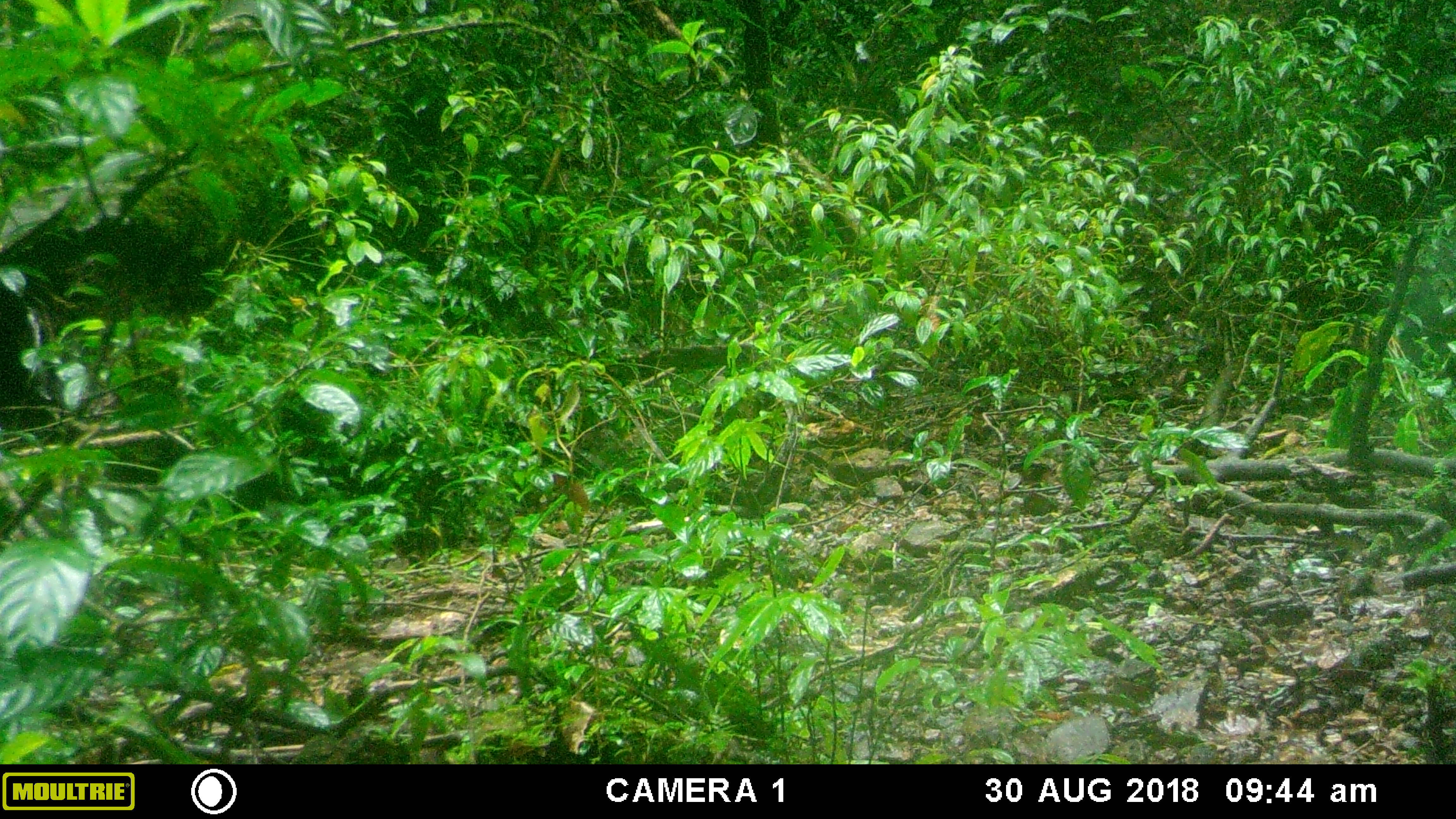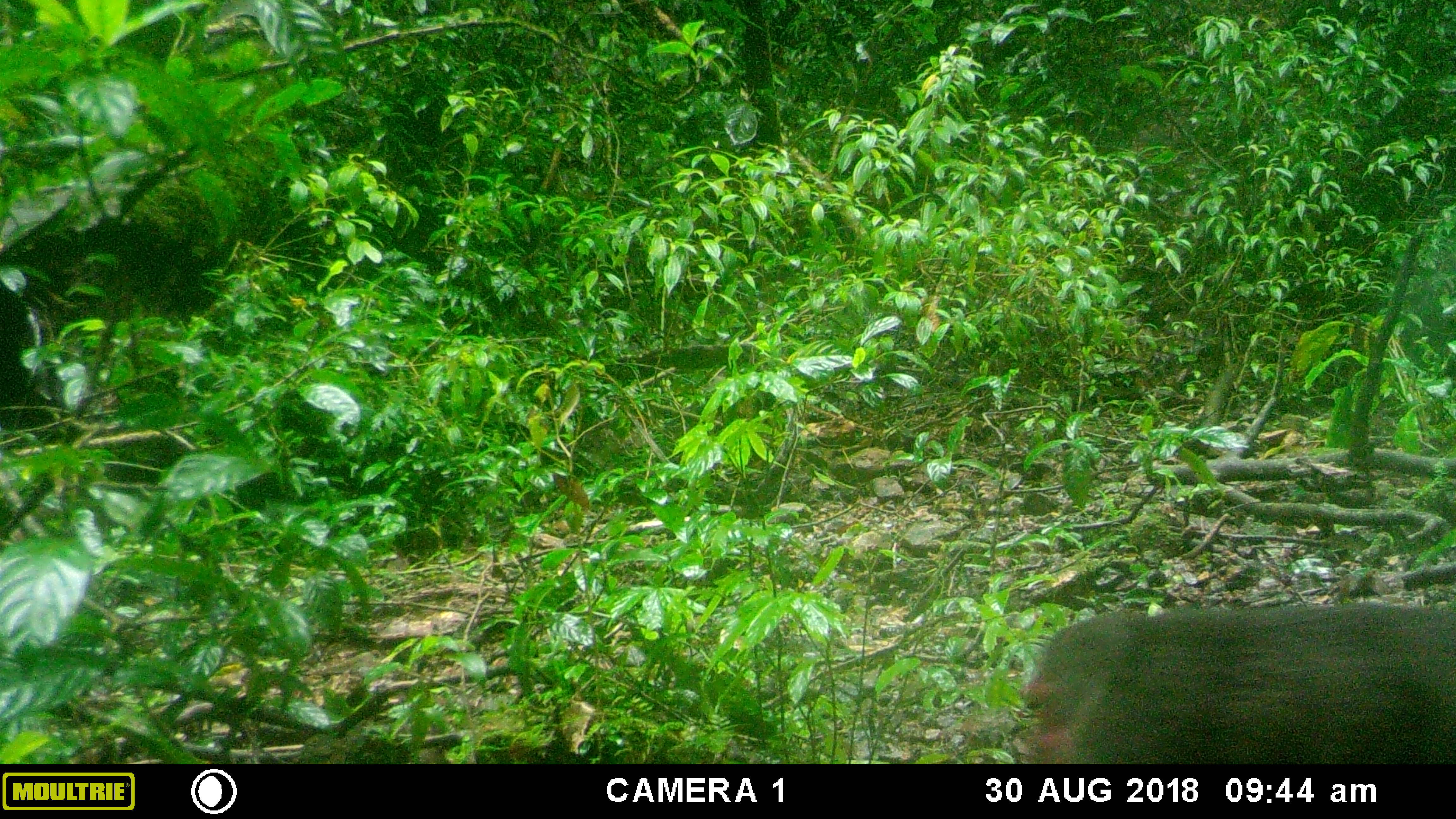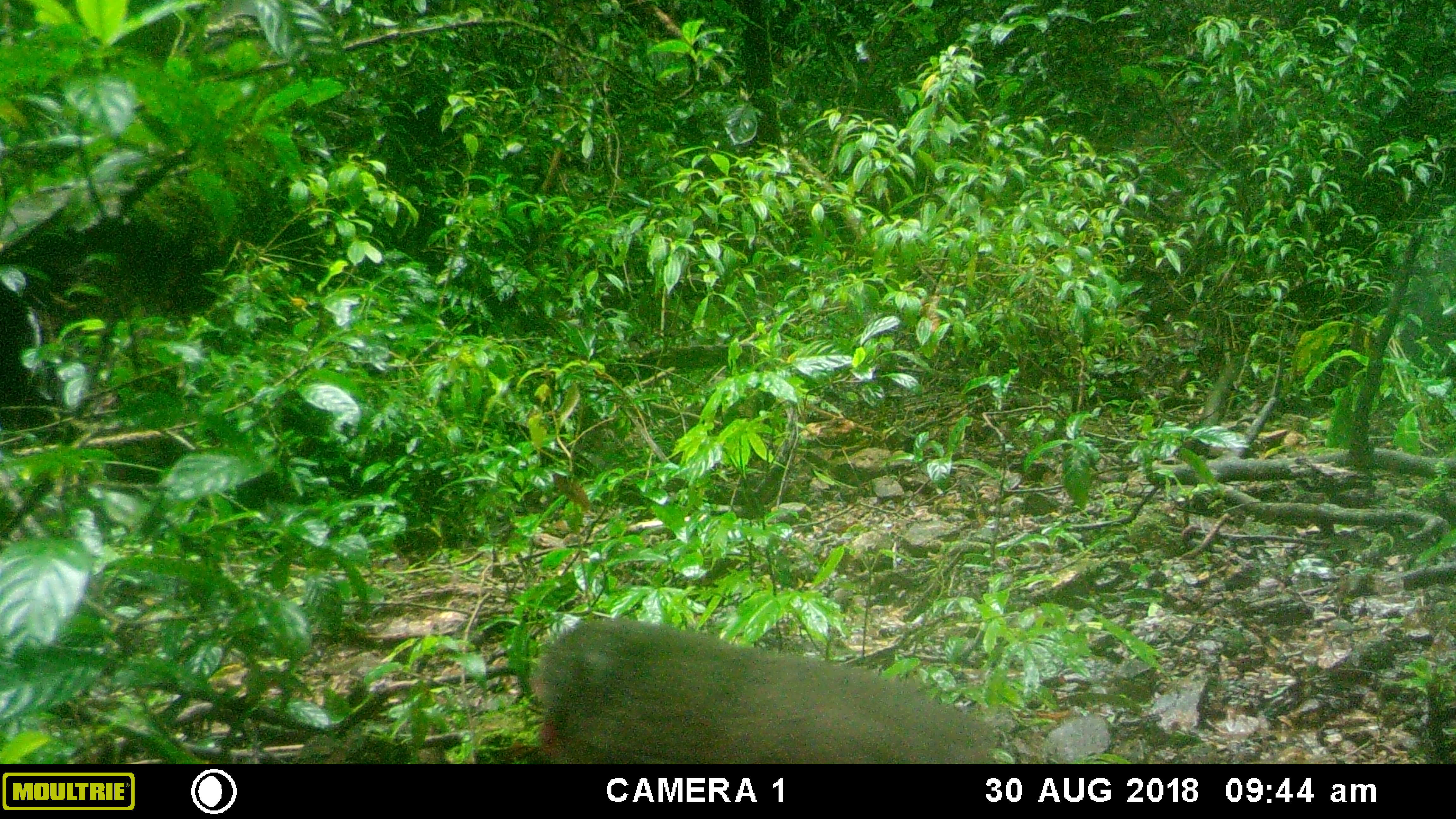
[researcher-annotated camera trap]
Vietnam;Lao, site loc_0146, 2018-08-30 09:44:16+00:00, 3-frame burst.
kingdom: Animalia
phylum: Chordata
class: Mammalia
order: Primates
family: Cercopithecidae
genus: Macaca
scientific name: Macaca arctoides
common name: stump-tailed macaque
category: stump tailed macaque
Stump tailed macaque (stump-tailed macaque) (Macaca arctoides). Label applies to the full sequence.